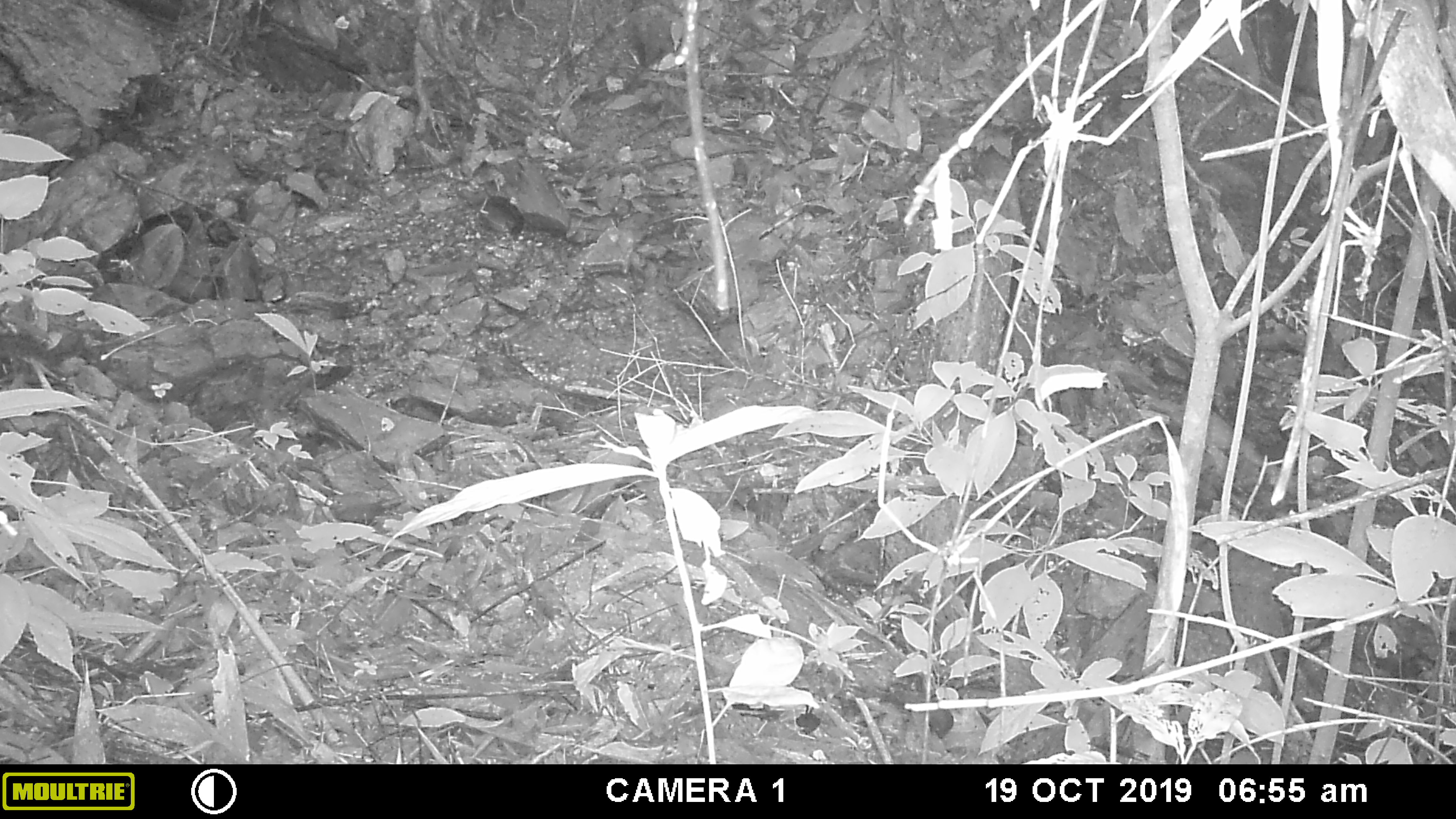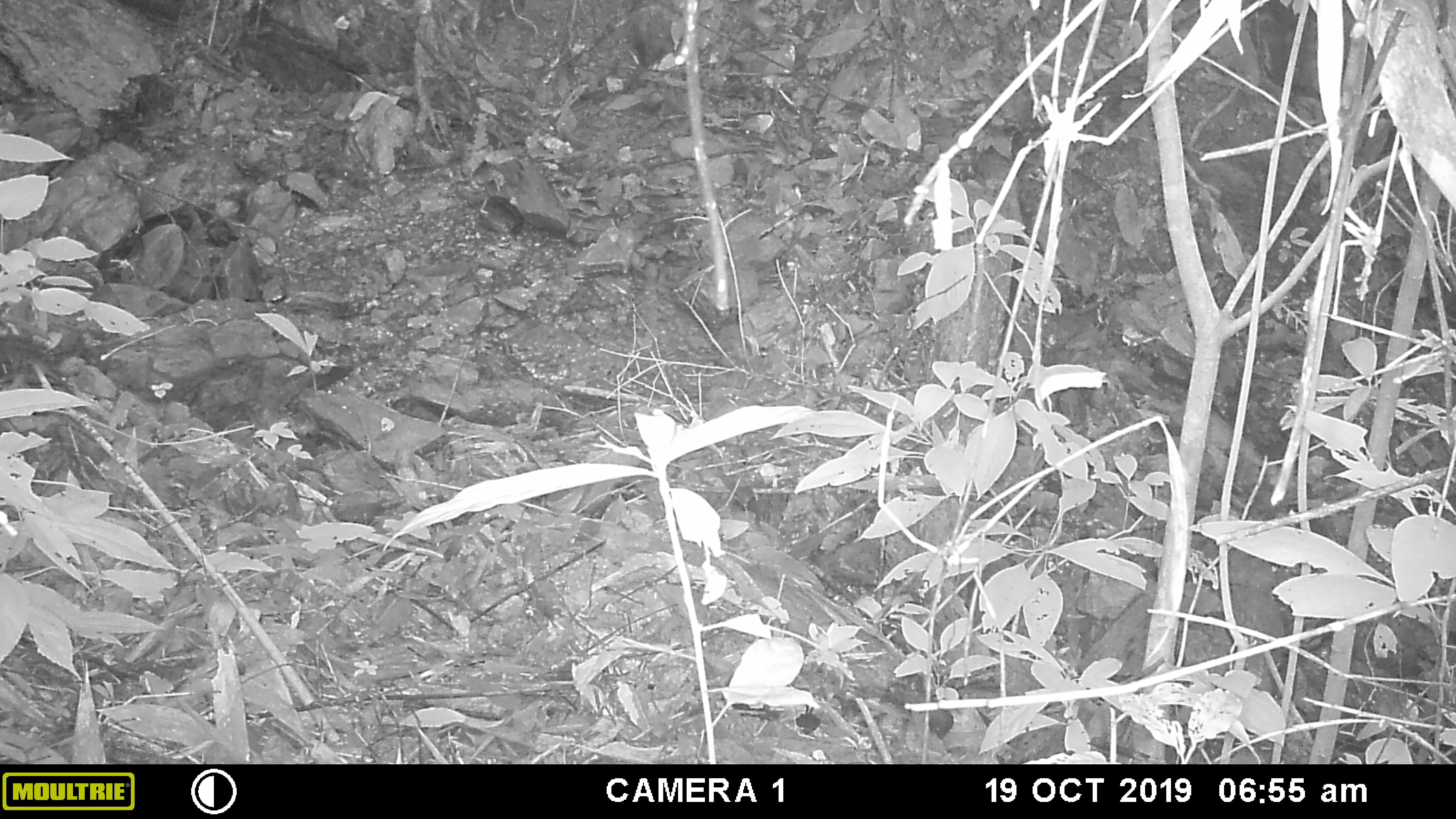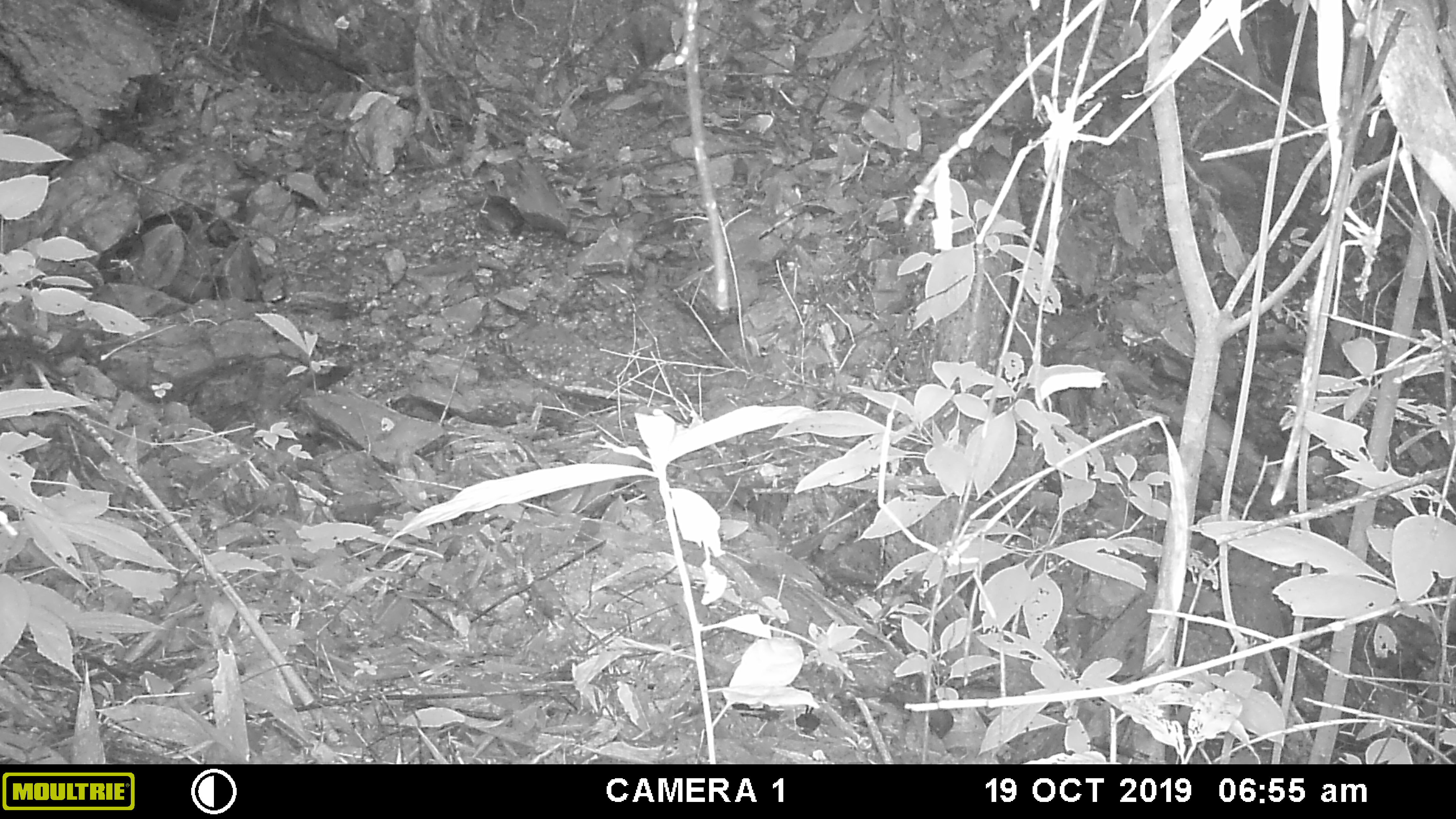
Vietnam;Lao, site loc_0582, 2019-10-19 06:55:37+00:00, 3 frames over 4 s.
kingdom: Animalia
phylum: Chordata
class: Mammalia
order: Scandentia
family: Tupaiidae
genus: Tupaia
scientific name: Tupaia belangeri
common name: northern treeshrew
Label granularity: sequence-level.